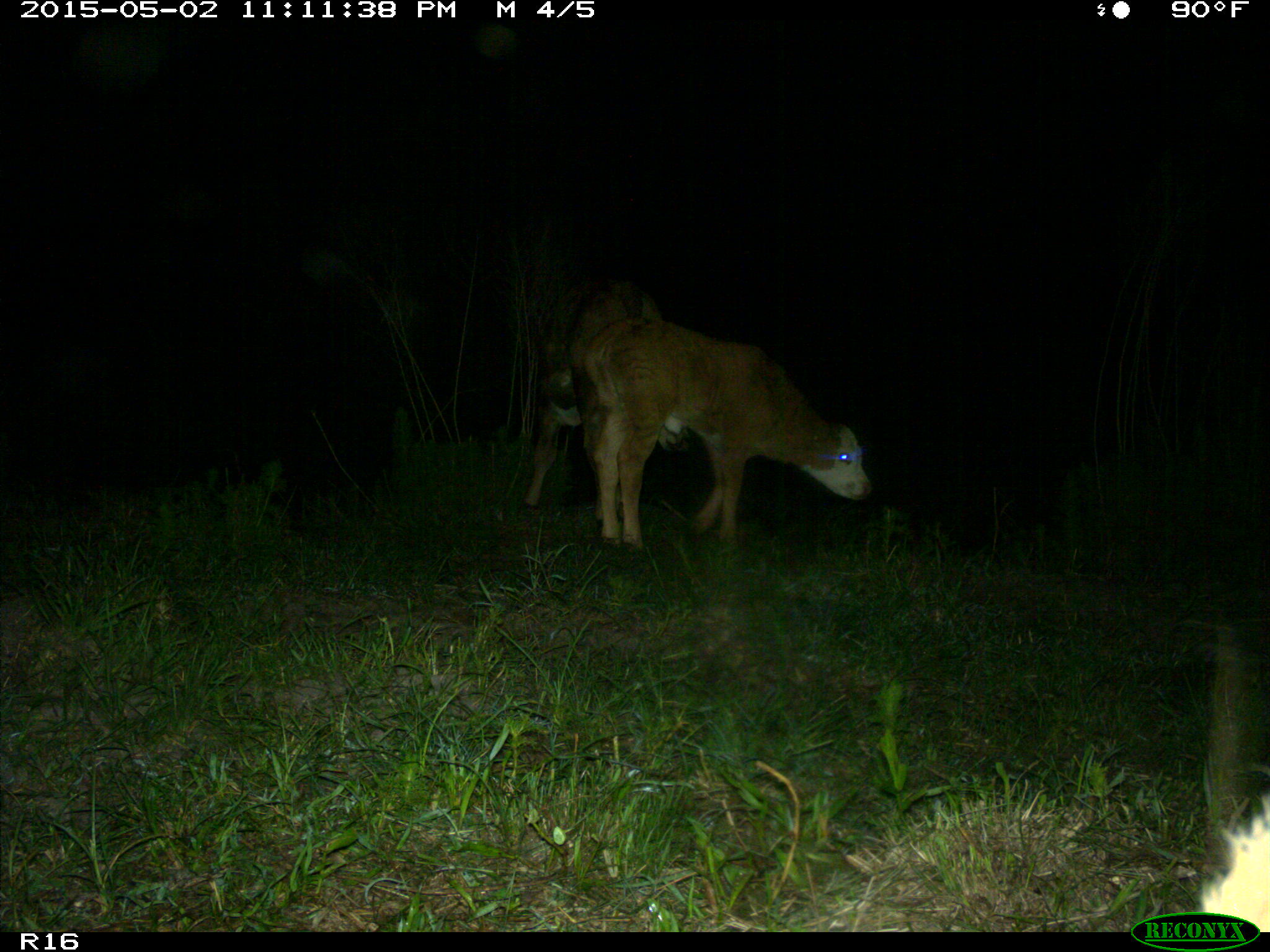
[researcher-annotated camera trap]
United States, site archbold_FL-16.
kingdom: Animalia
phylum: Chordata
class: Mammalia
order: Artiodactyla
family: Bovidae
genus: Bos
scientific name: Bos taurus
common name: domestic cow